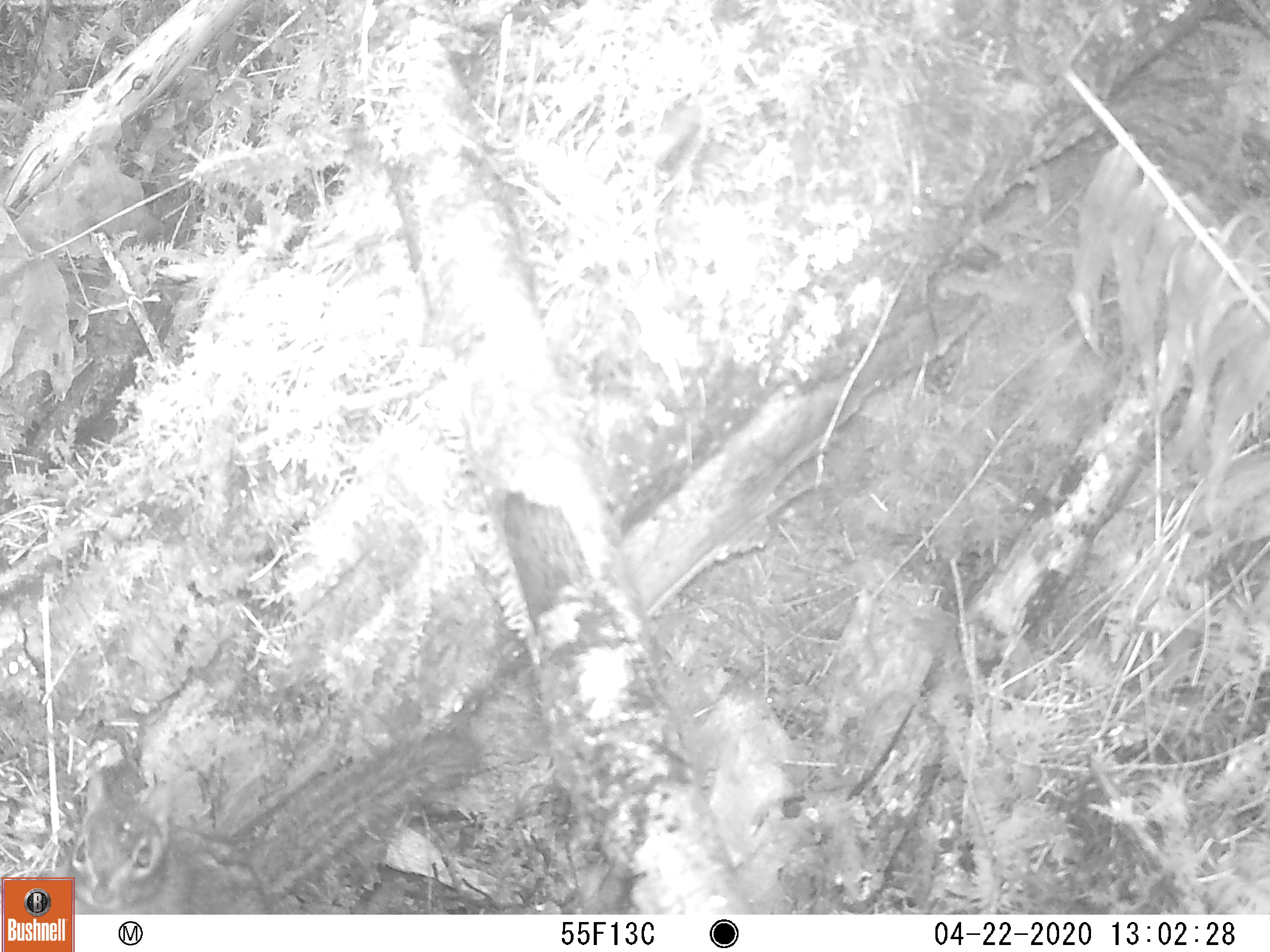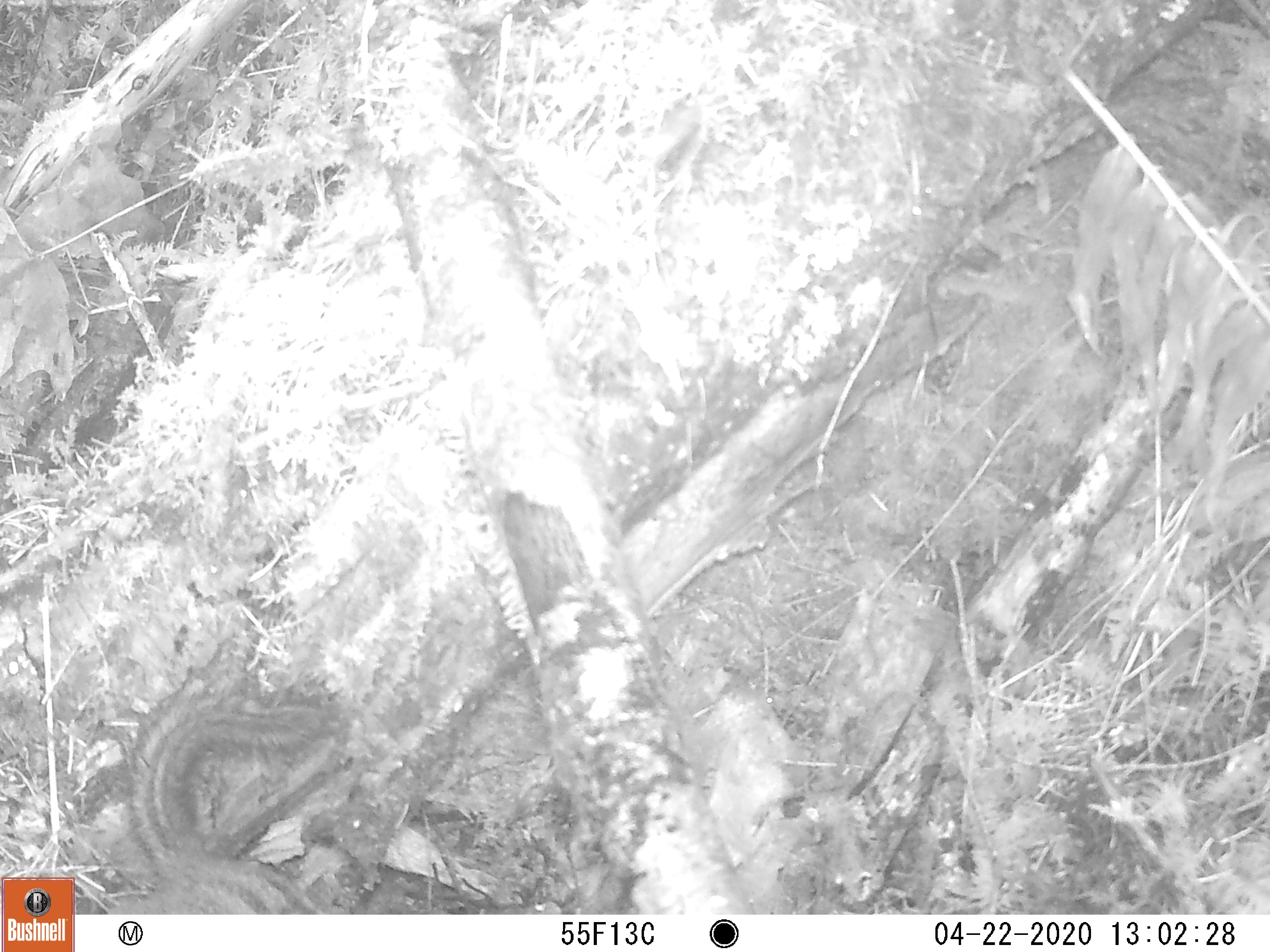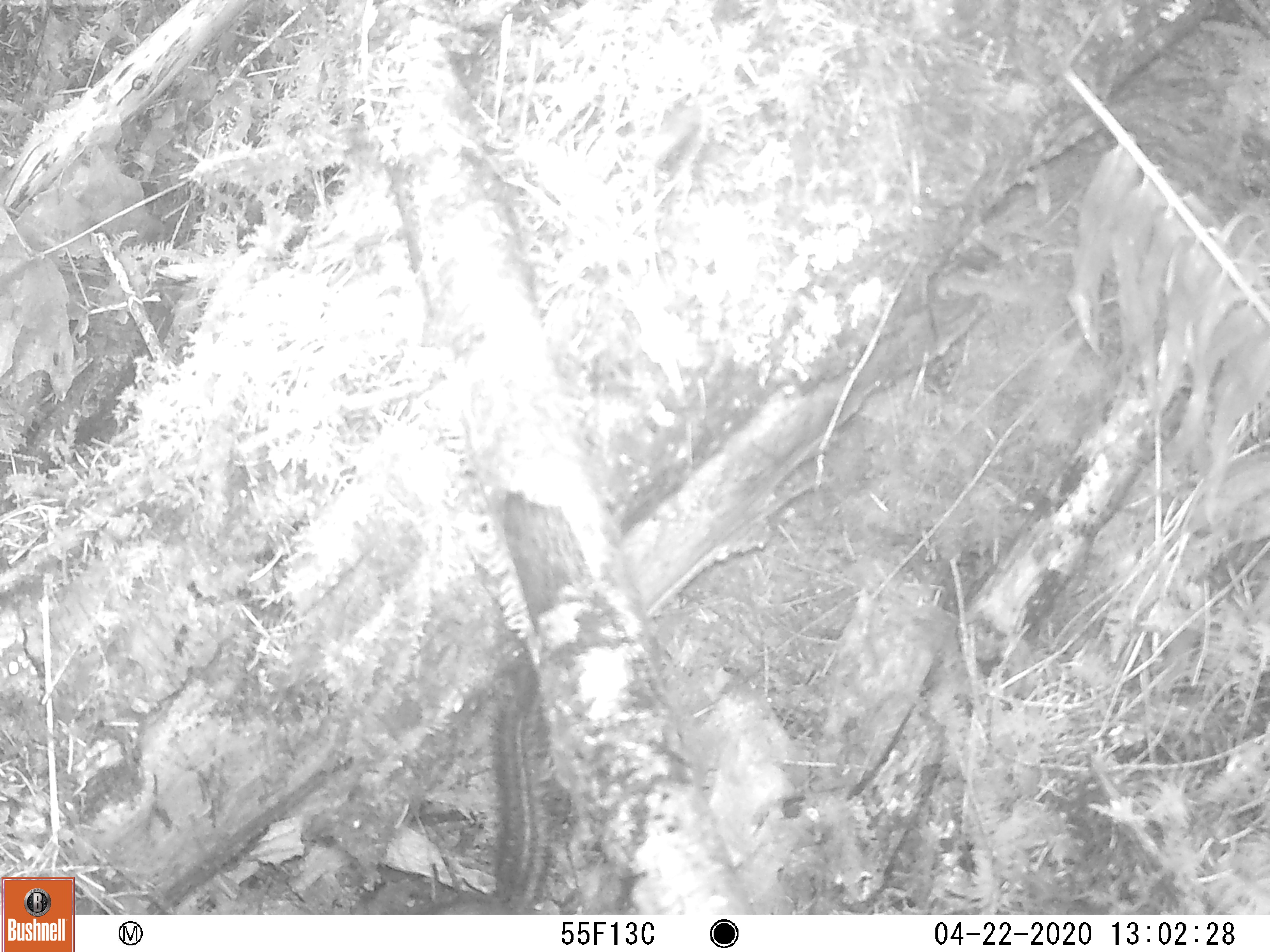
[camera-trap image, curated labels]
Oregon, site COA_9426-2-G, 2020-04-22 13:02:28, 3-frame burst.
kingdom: Animalia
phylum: Chordata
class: Mammalia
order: Rodentia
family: Sciuridae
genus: Neotamias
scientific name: Neotamias townsendii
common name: townsend's chipmunk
Townsend's chipmunk (Neotamias townsendii).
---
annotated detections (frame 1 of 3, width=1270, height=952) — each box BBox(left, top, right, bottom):
townsend's chipmunk: BBox(78, 719, 486, 906)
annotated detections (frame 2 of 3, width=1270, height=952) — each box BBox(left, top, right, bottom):
townsend's chipmunk: BBox(104, 673, 347, 904)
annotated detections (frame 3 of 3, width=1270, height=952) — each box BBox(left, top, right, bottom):
townsend's chipmunk: BBox(441, 668, 547, 911)